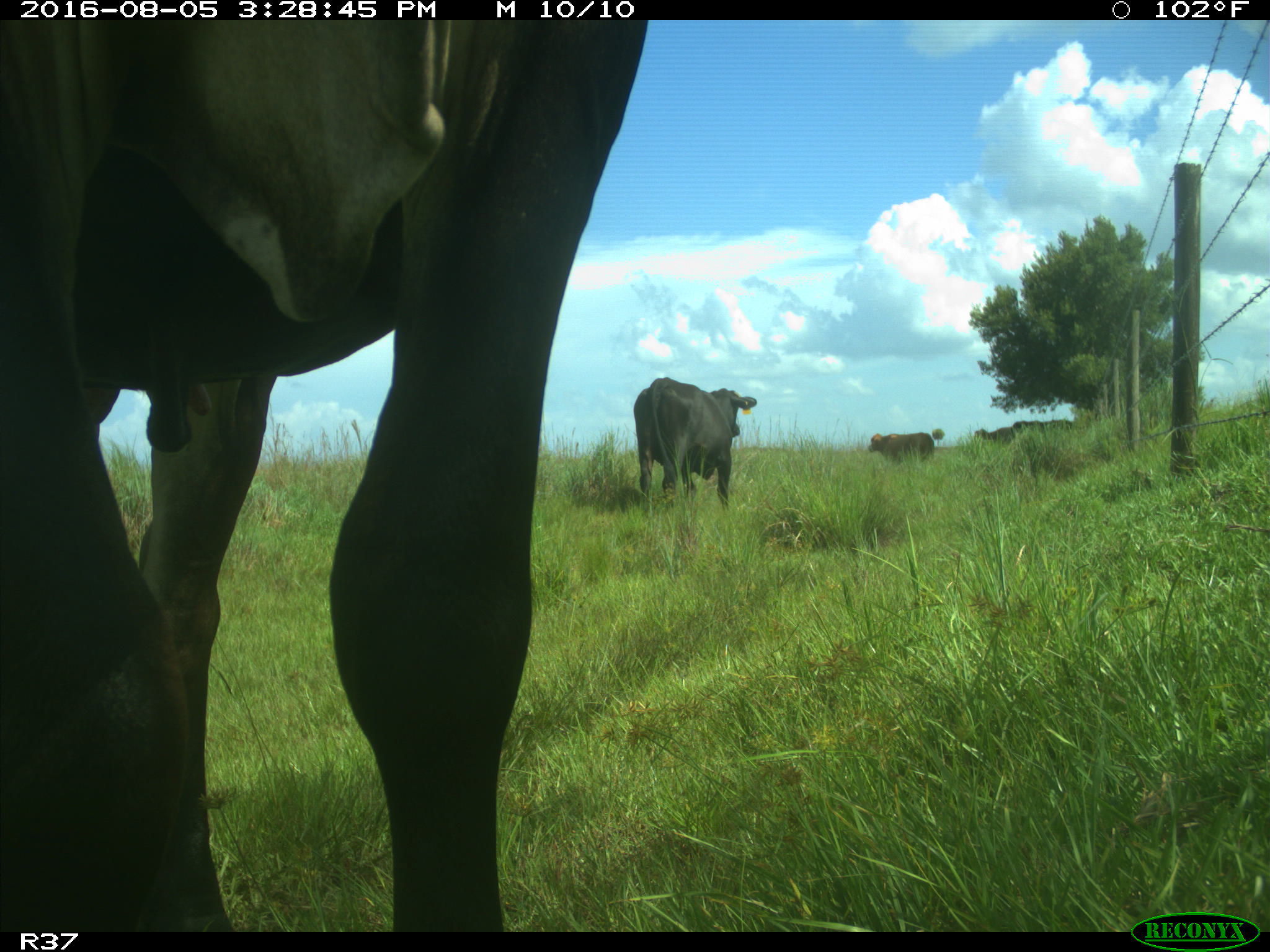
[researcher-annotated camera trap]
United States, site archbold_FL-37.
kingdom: Animalia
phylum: Chordata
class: Mammalia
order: Artiodactyla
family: Bovidae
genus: Bos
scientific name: Bos taurus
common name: domestic cow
Bos taurus (domestic cow).